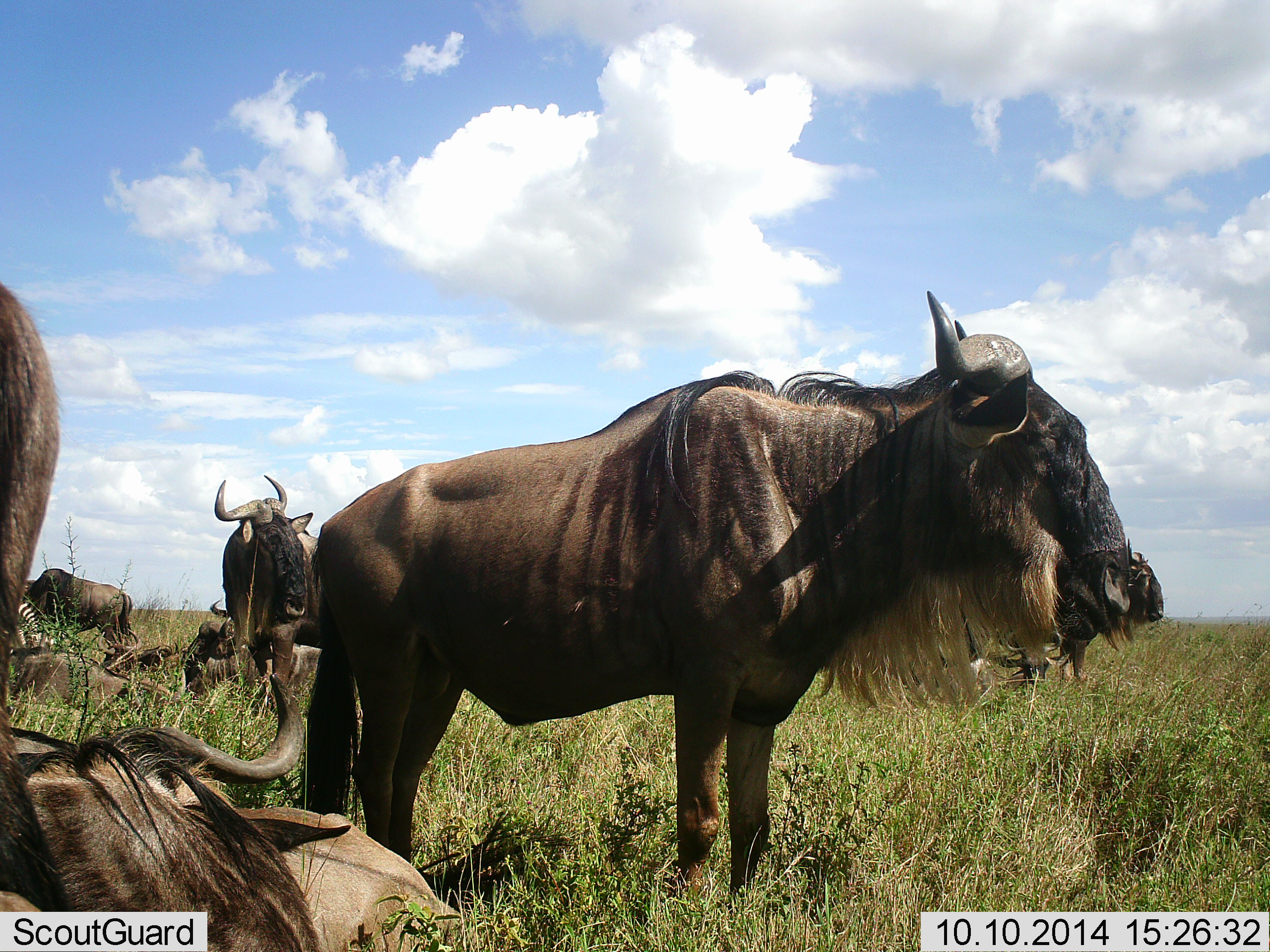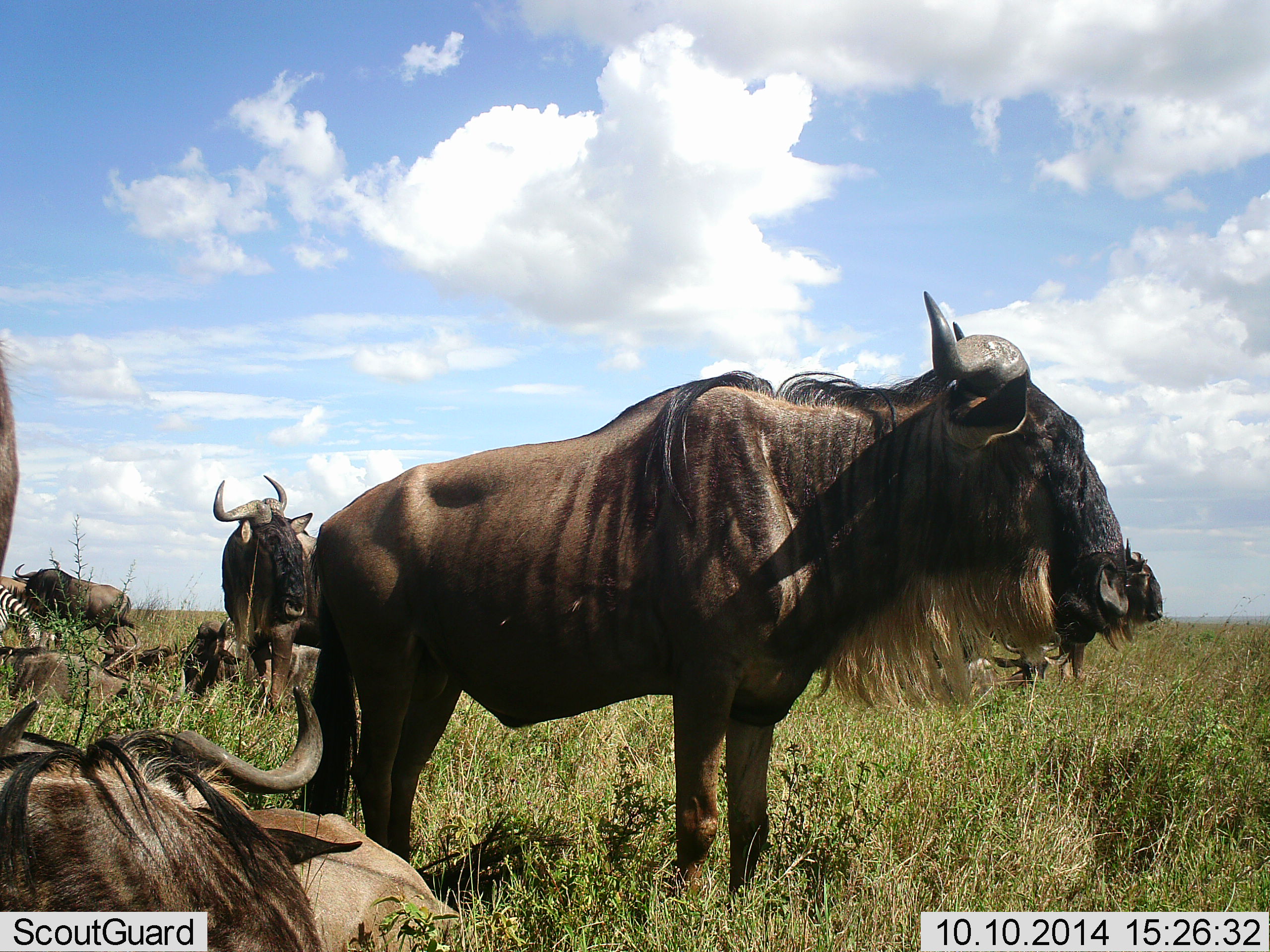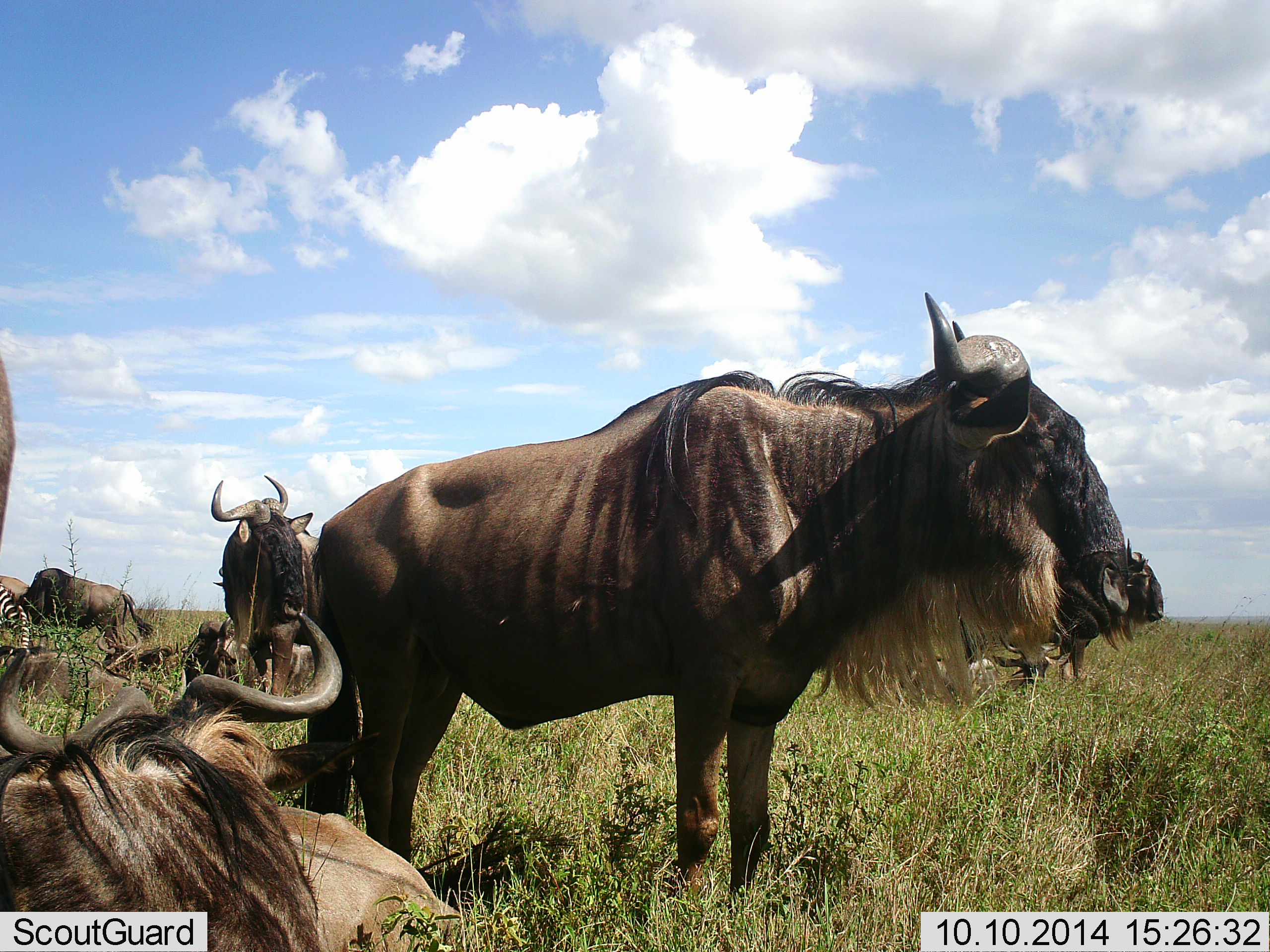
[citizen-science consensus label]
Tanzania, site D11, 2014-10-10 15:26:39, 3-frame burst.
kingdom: Animalia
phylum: Chordata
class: Mammalia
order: Artiodactyla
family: Bovidae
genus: Connochaetes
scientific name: Connochaetes taurinus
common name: blue wildebeest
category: wildebeest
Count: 8.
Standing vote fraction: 78%.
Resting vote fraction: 94%.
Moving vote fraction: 11%.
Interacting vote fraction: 0%.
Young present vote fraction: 0%.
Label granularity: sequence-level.